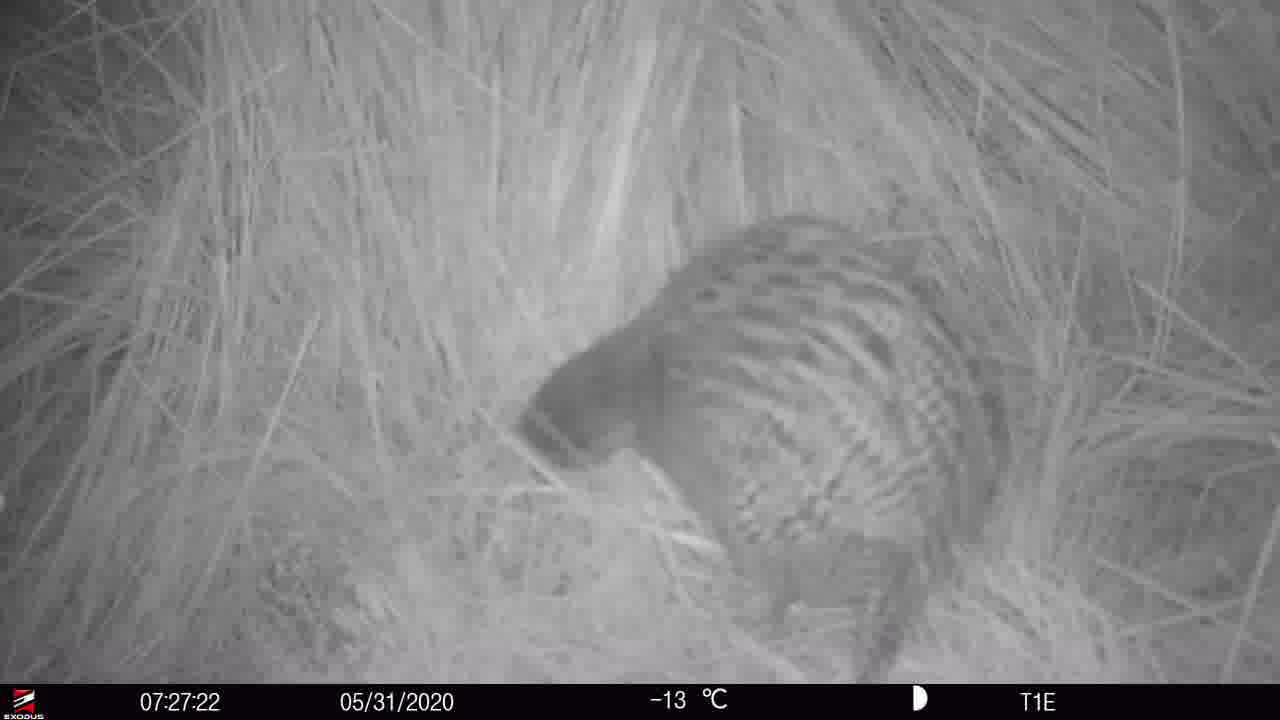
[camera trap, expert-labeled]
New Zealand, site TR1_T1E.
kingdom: Animalia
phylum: Chordata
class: Aves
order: Gruiformes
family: Rallidae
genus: Gallirallus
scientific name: Gallirallus australis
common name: weka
Weka (Gallirallus australis).